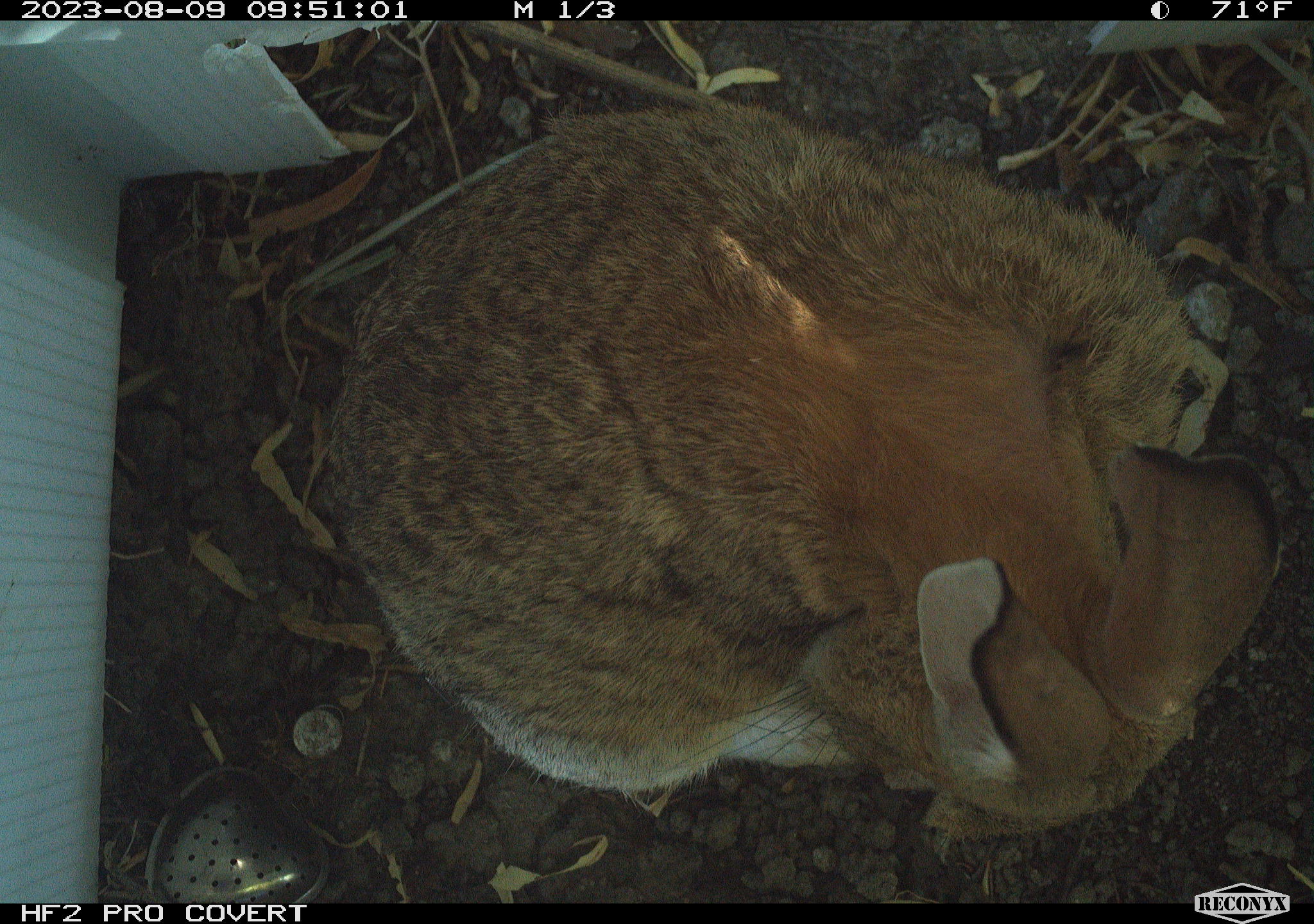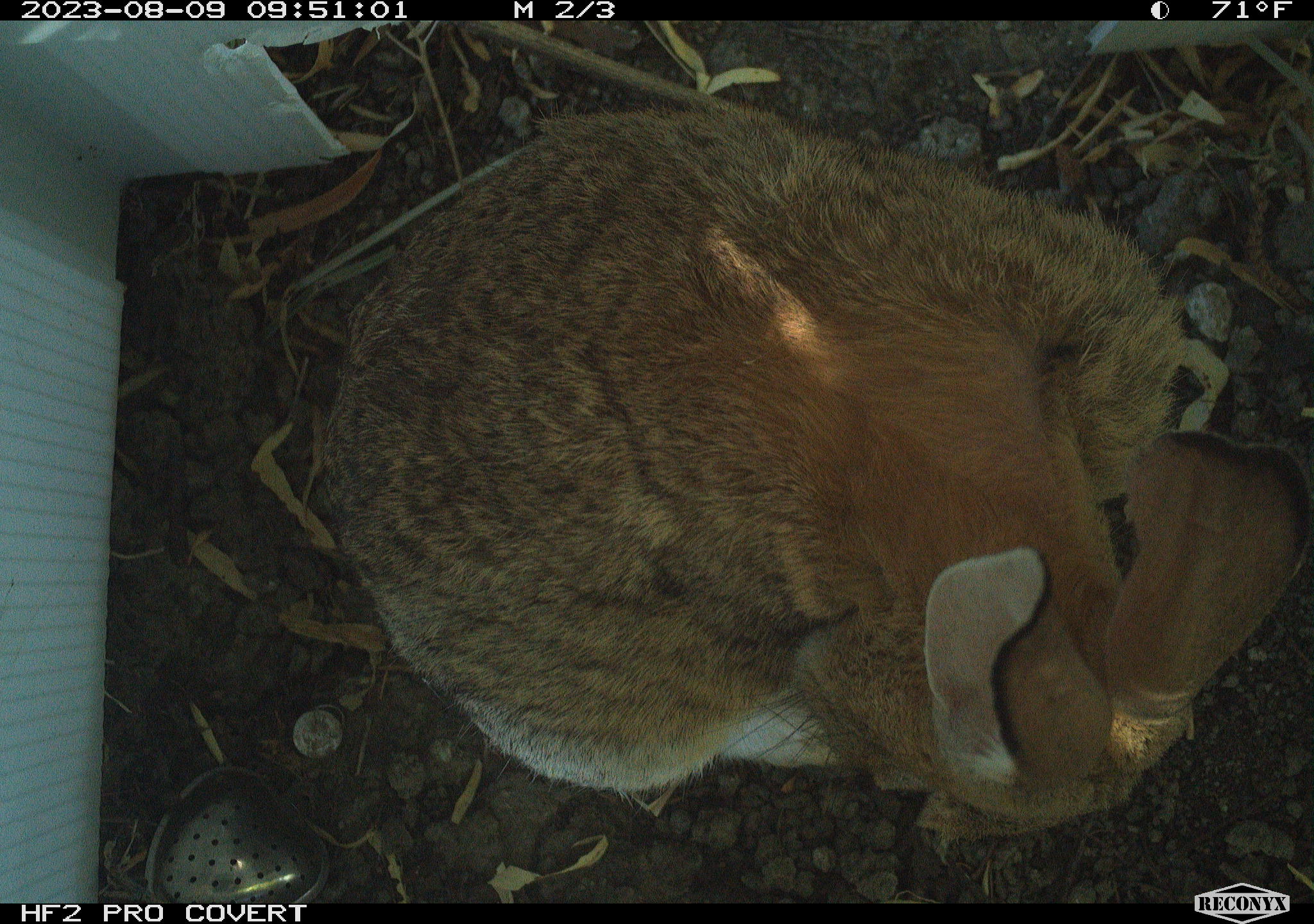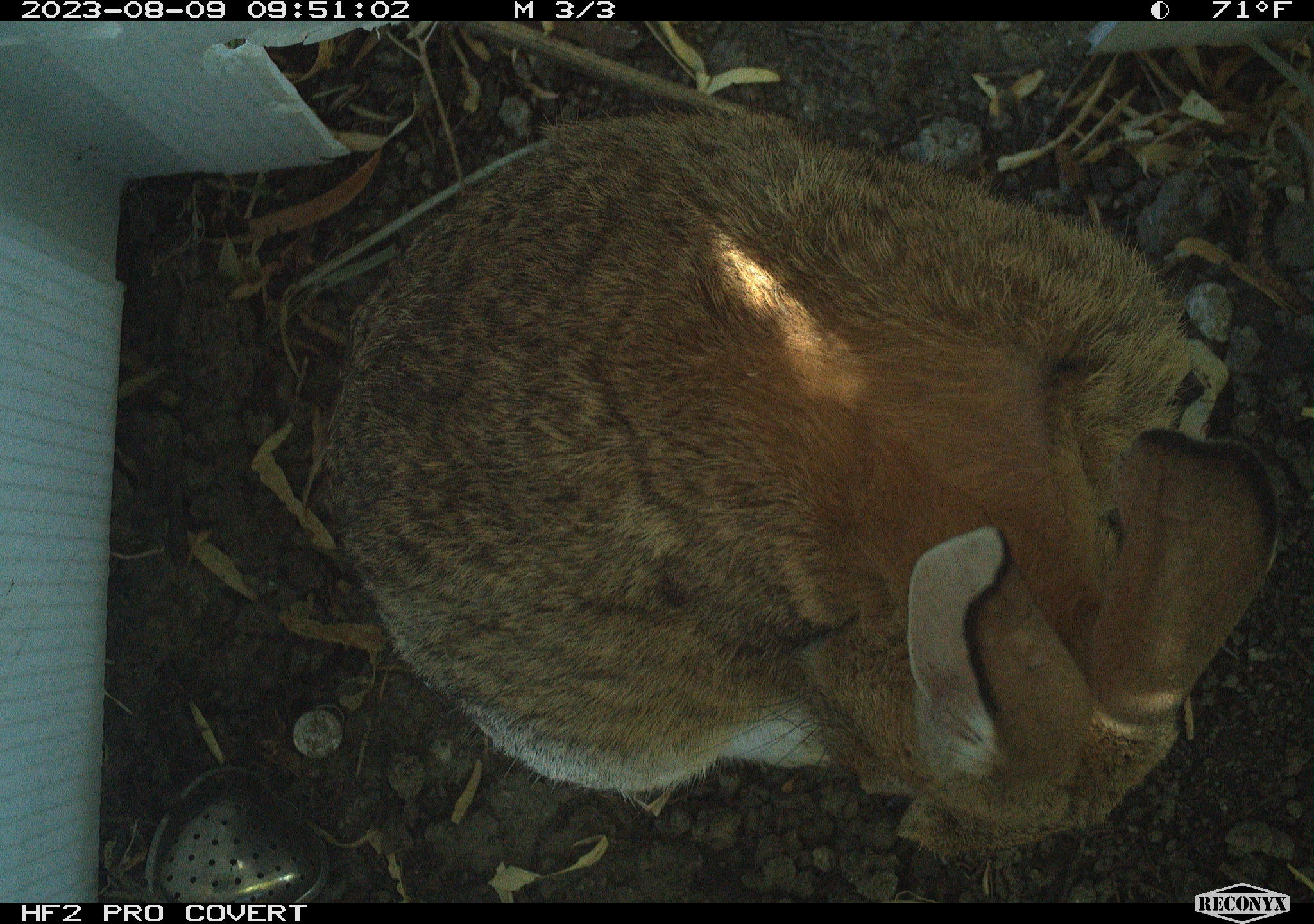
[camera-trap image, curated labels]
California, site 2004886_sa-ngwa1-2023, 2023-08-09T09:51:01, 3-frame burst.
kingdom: Animalia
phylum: Chordata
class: Mammalia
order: Lagomorpha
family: Leporidae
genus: Sylvilagus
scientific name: Sylvilagus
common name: cottontail rabbits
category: sylvilagus species